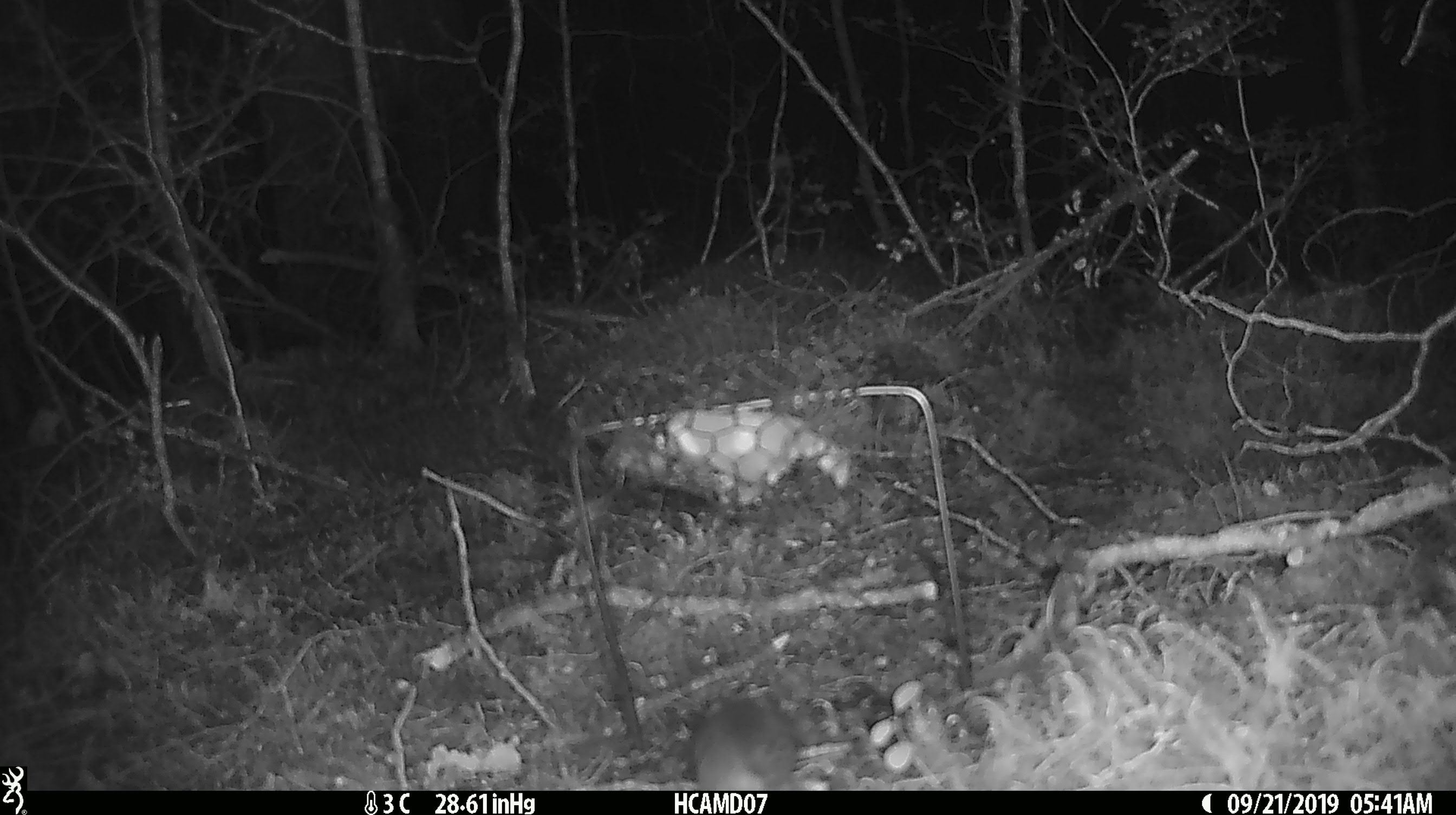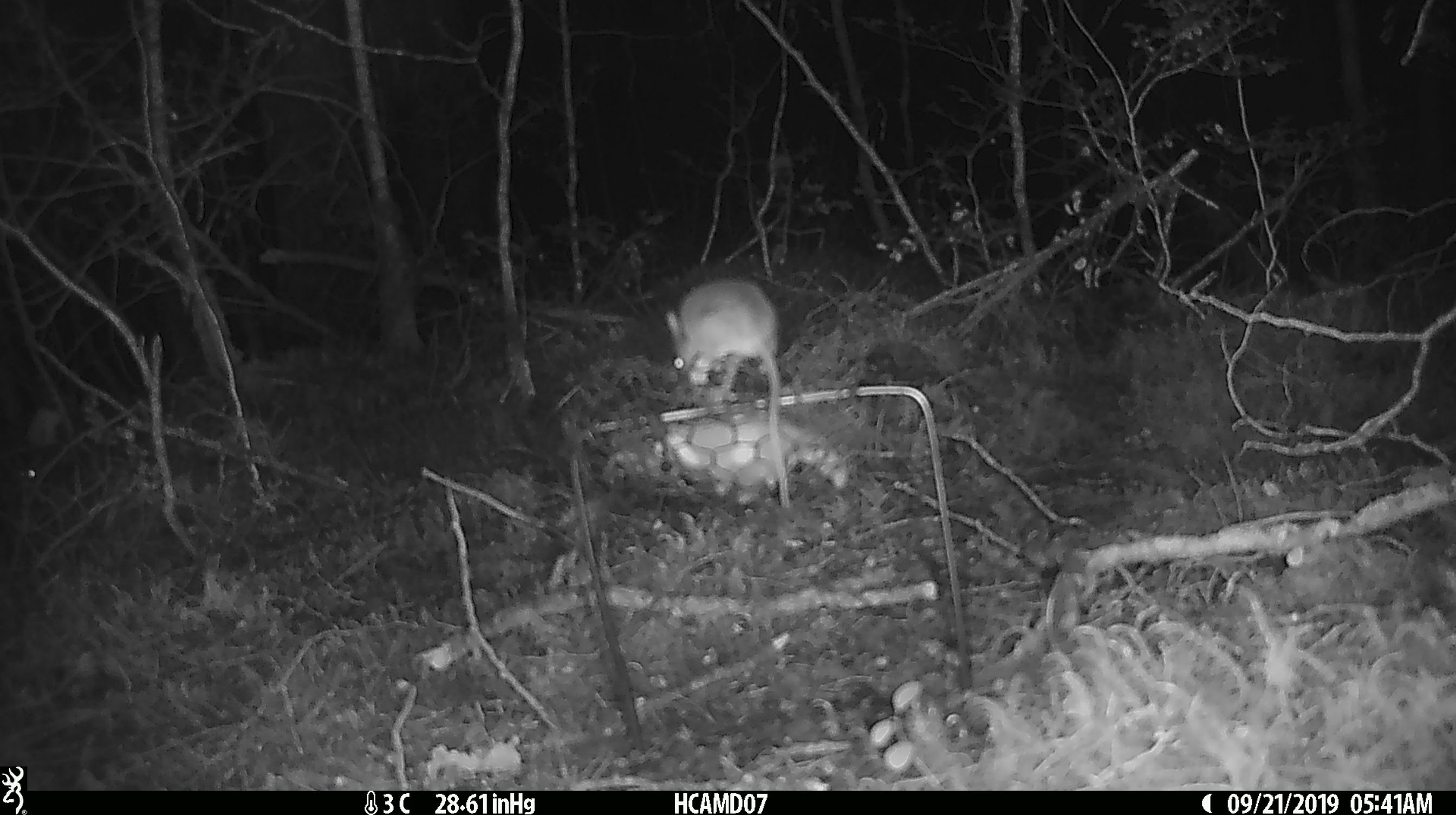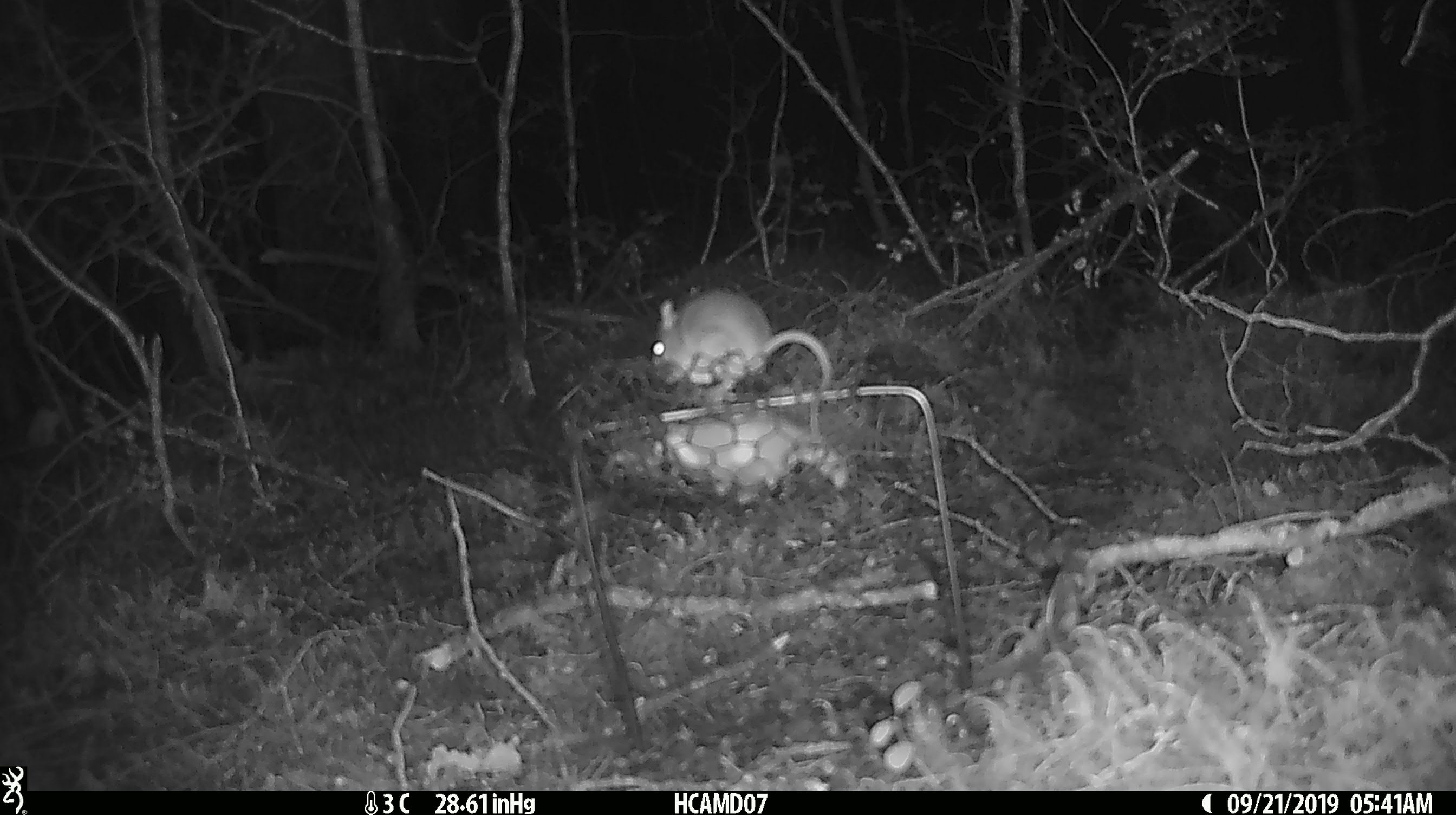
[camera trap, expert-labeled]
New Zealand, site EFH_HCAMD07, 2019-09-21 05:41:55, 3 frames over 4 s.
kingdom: Animalia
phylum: Chordata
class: Mammalia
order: Rodentia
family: Muridae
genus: Mus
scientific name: Mus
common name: mouse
Mouse (Mus).